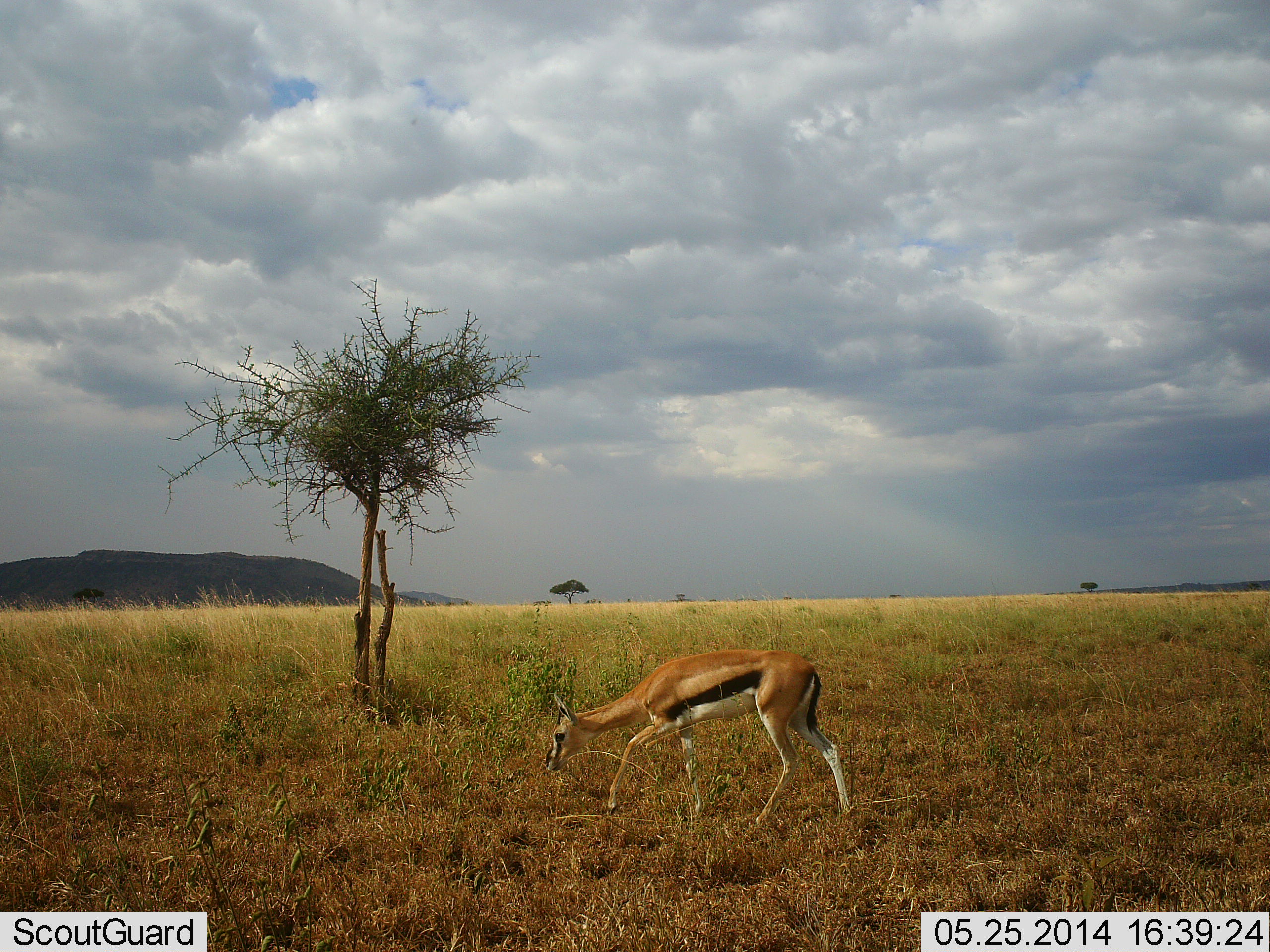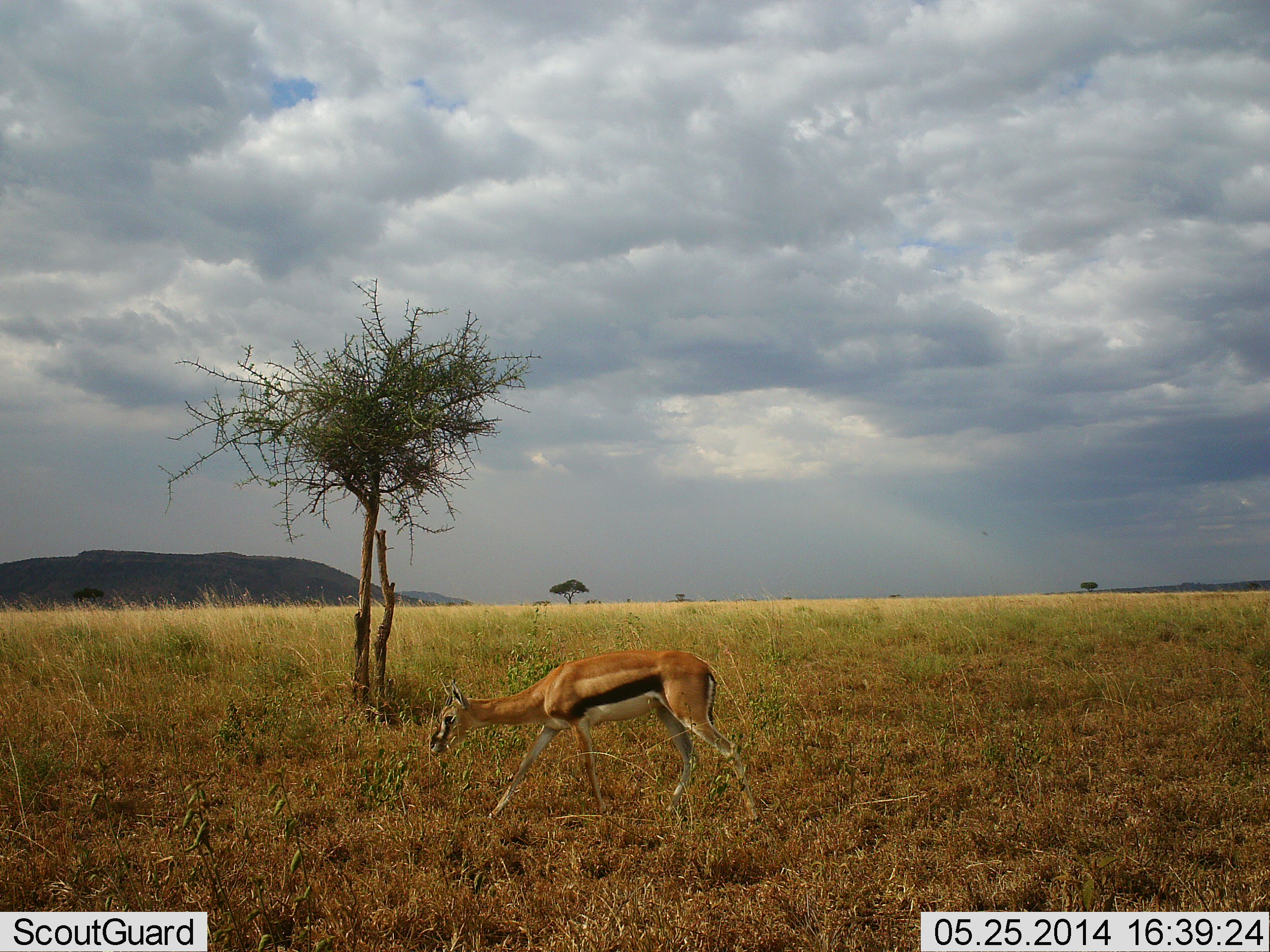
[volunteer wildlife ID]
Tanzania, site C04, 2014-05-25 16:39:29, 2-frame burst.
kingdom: Animalia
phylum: Chordata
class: Mammalia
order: Artiodactyla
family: Bovidae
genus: Eudorcas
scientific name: Eudorcas thomsonii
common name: thomson's gazelle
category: gazellethomsons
Gazellethomsons (thomson's gazelle) (Eudorcas thomsonii), count 1. Behavior (volunteer vote fractions): standing 10%, resting 0%, moving 100%, interacting 0%. Young present (vote fraction): 0%. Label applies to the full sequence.